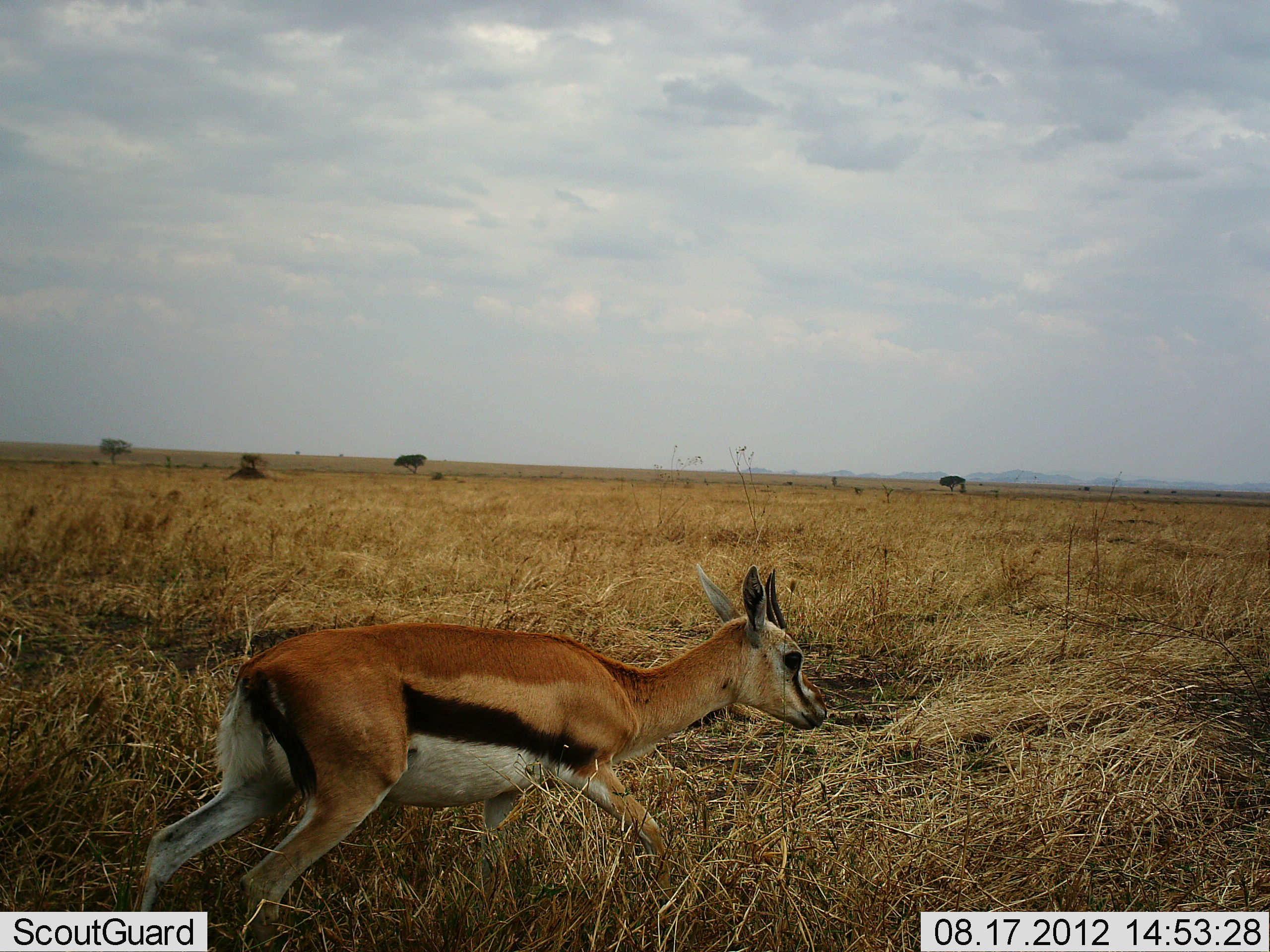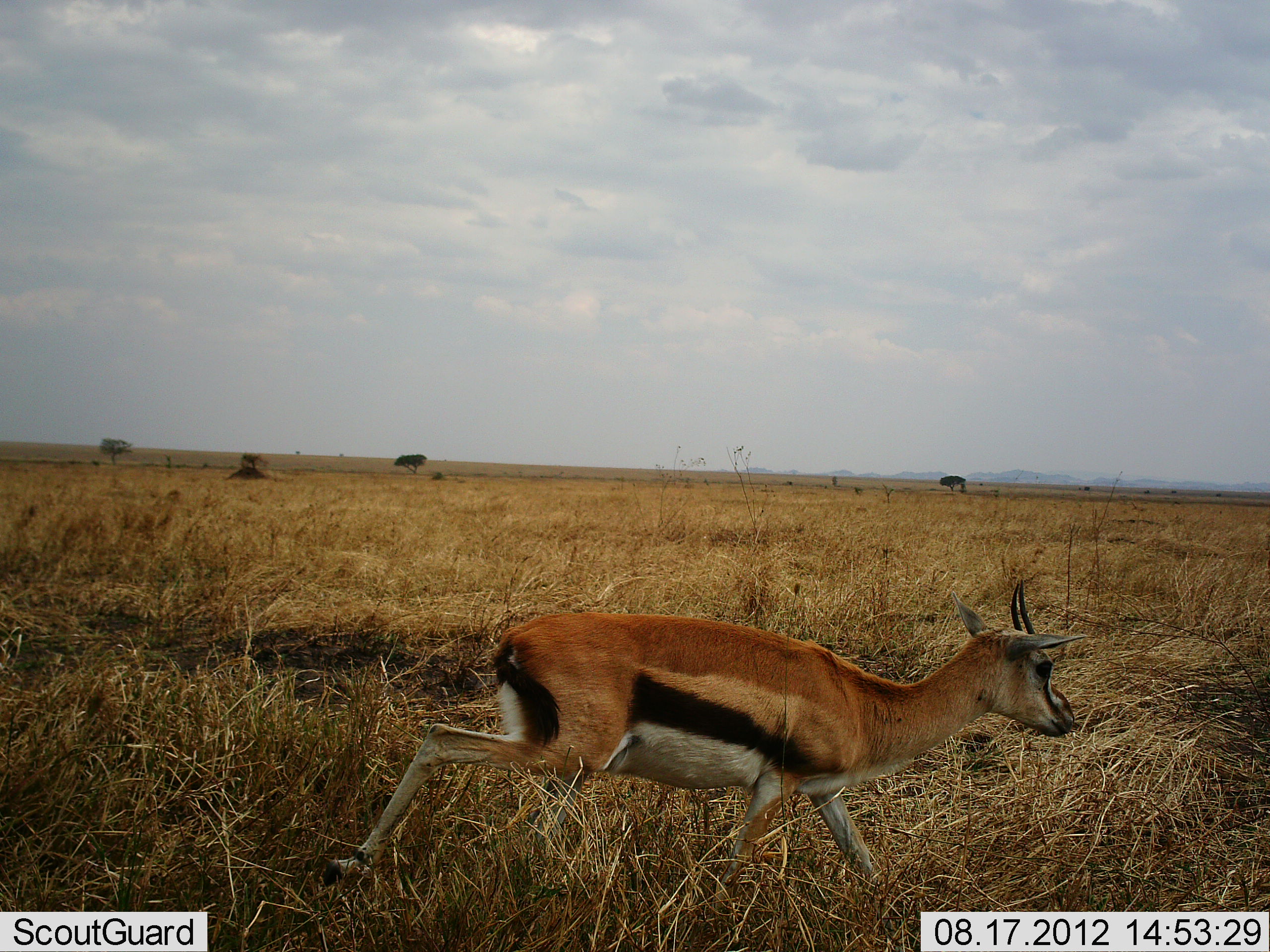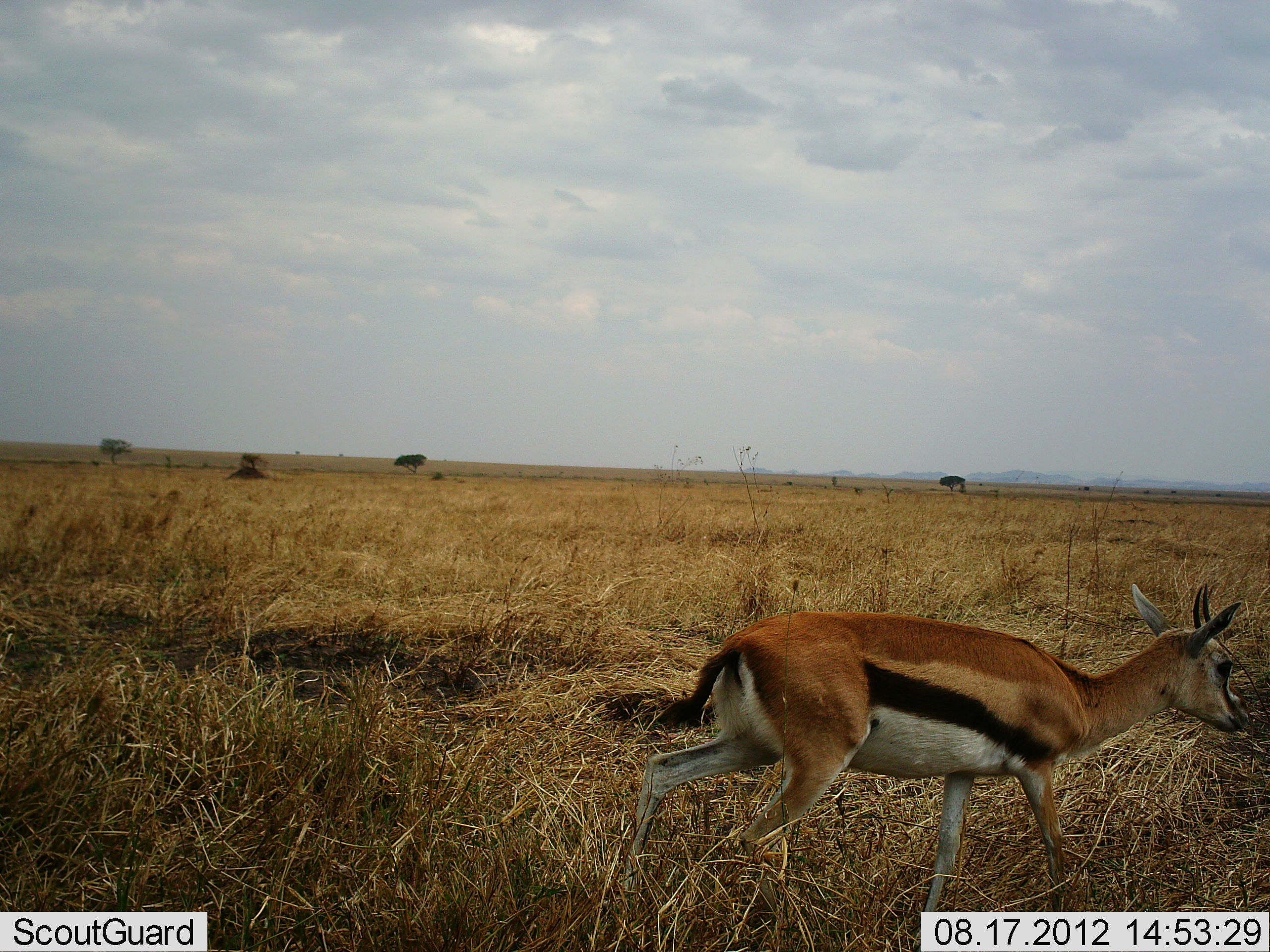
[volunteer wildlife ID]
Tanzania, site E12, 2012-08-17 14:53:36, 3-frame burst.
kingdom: Animalia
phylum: Chordata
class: Mammalia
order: Artiodactyla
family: Bovidae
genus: Eudorcas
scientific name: Eudorcas thomsonii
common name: thomson's gazelle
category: gazellethomsons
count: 1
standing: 0%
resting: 0%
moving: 100%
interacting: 0%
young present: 0%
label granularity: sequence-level